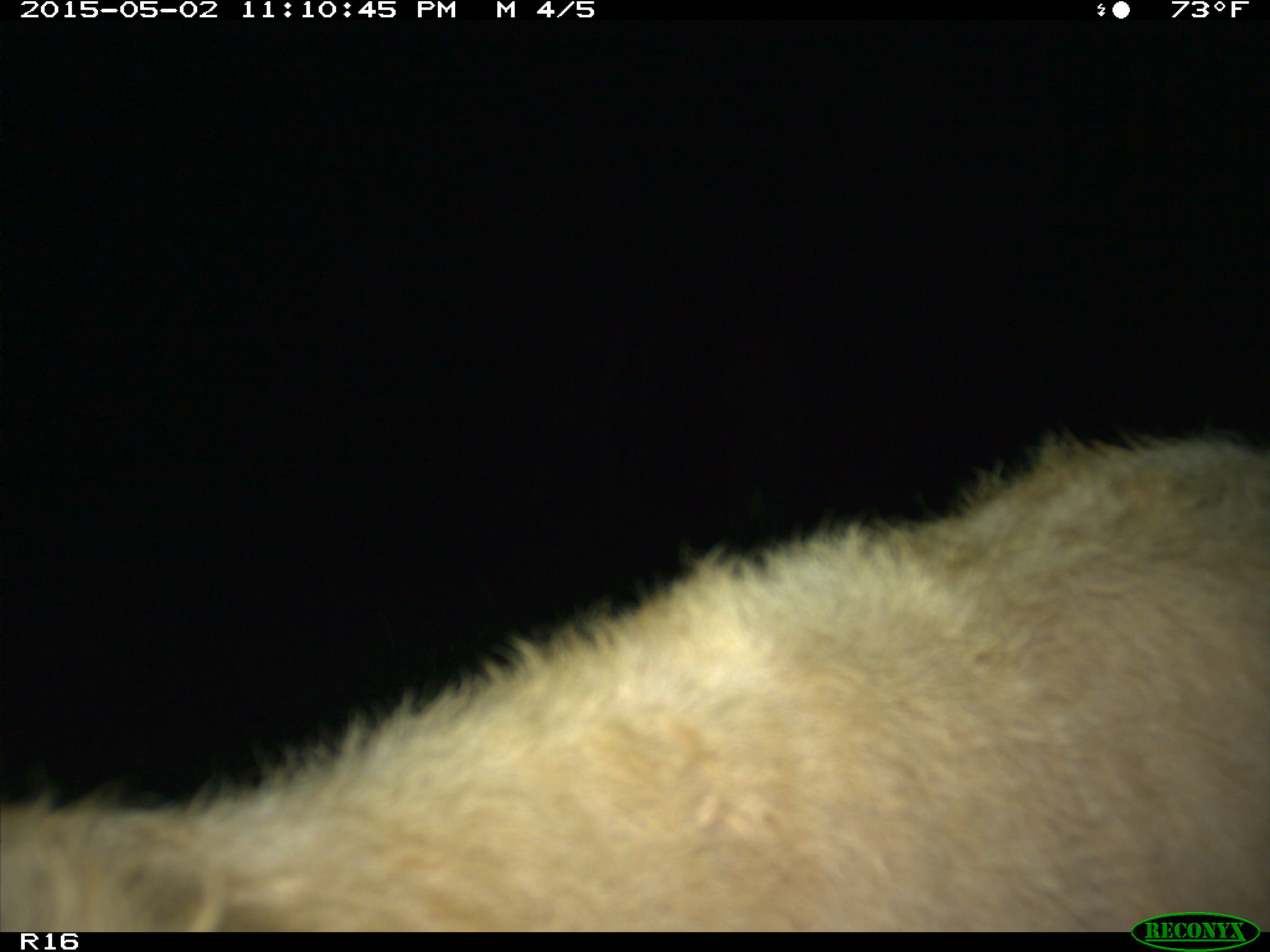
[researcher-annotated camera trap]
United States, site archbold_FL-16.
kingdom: Animalia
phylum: Chordata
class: Mammalia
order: Artiodactyla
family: Bovidae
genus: Bos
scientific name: Bos taurus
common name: domestic cow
Bos taurus (domestic cow).